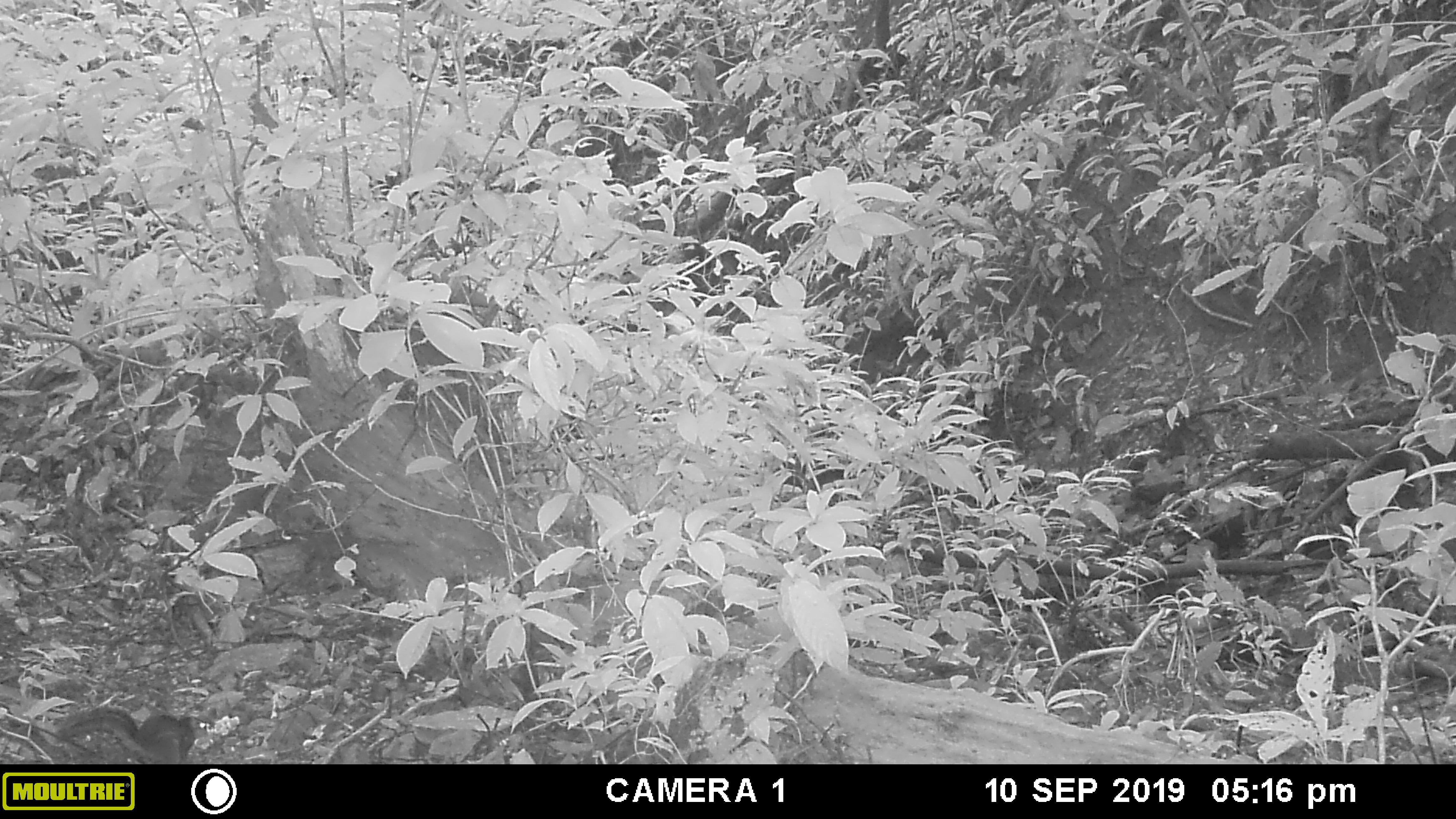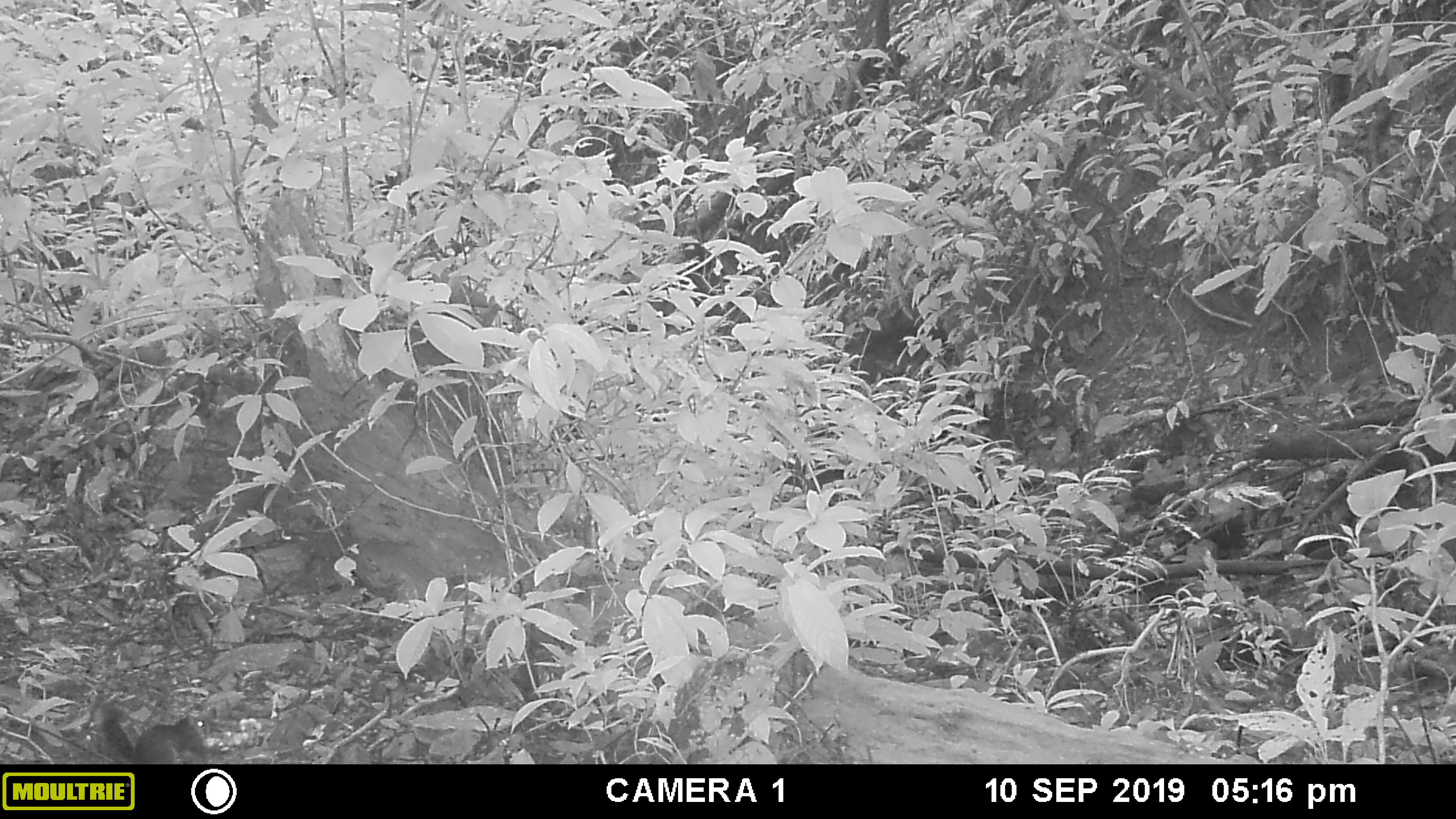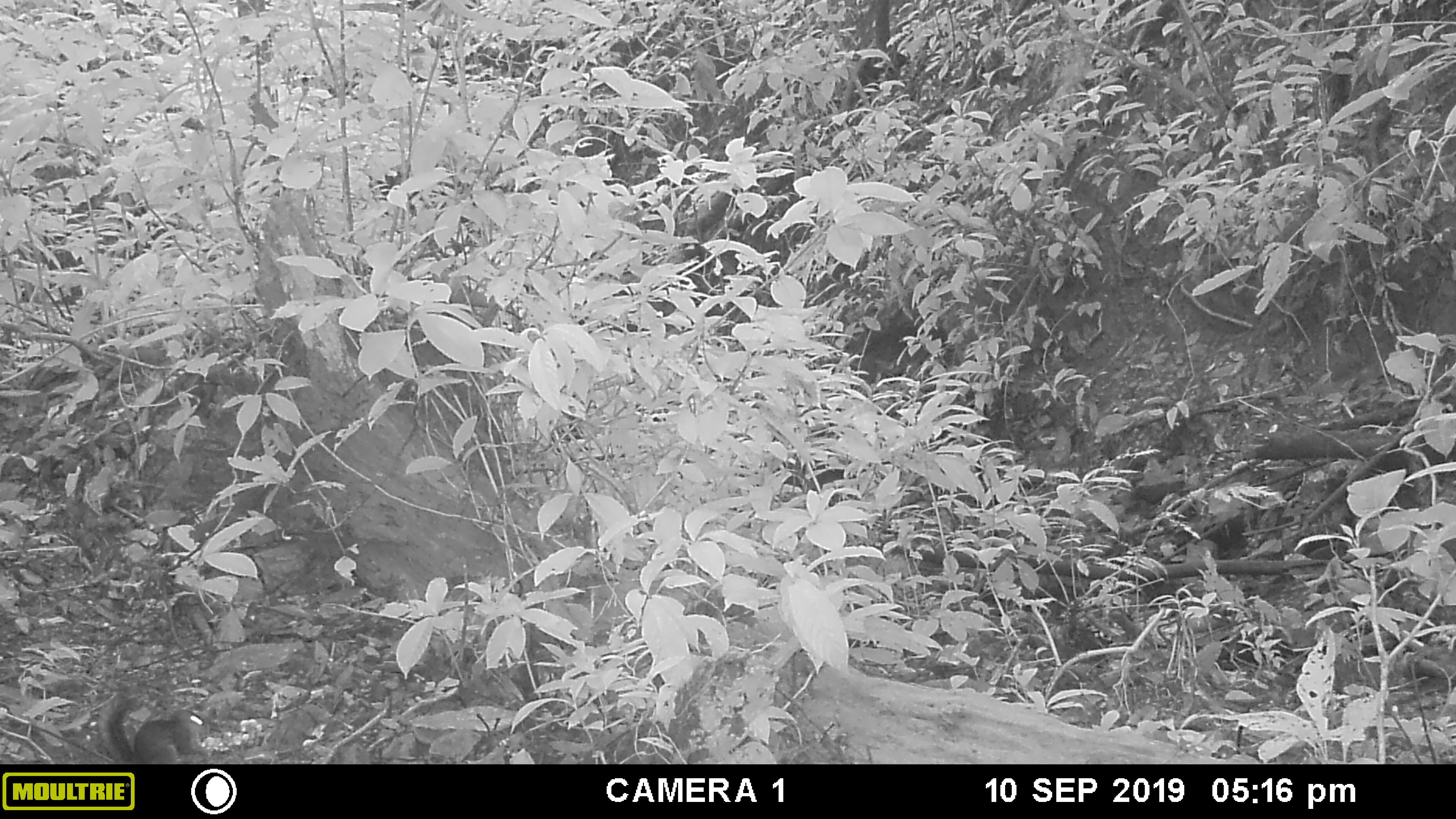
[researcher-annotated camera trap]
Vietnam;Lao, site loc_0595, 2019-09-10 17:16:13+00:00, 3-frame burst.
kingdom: Animalia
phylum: Chordata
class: Mammalia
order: Rodentia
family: Sciuridae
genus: Dremomys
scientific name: Dremomys rufigenis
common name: red-cheeked squirrel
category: red cheeked squirrel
Red cheeked squirrel (red-cheeked squirrel) (Dremomys rufigenis). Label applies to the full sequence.